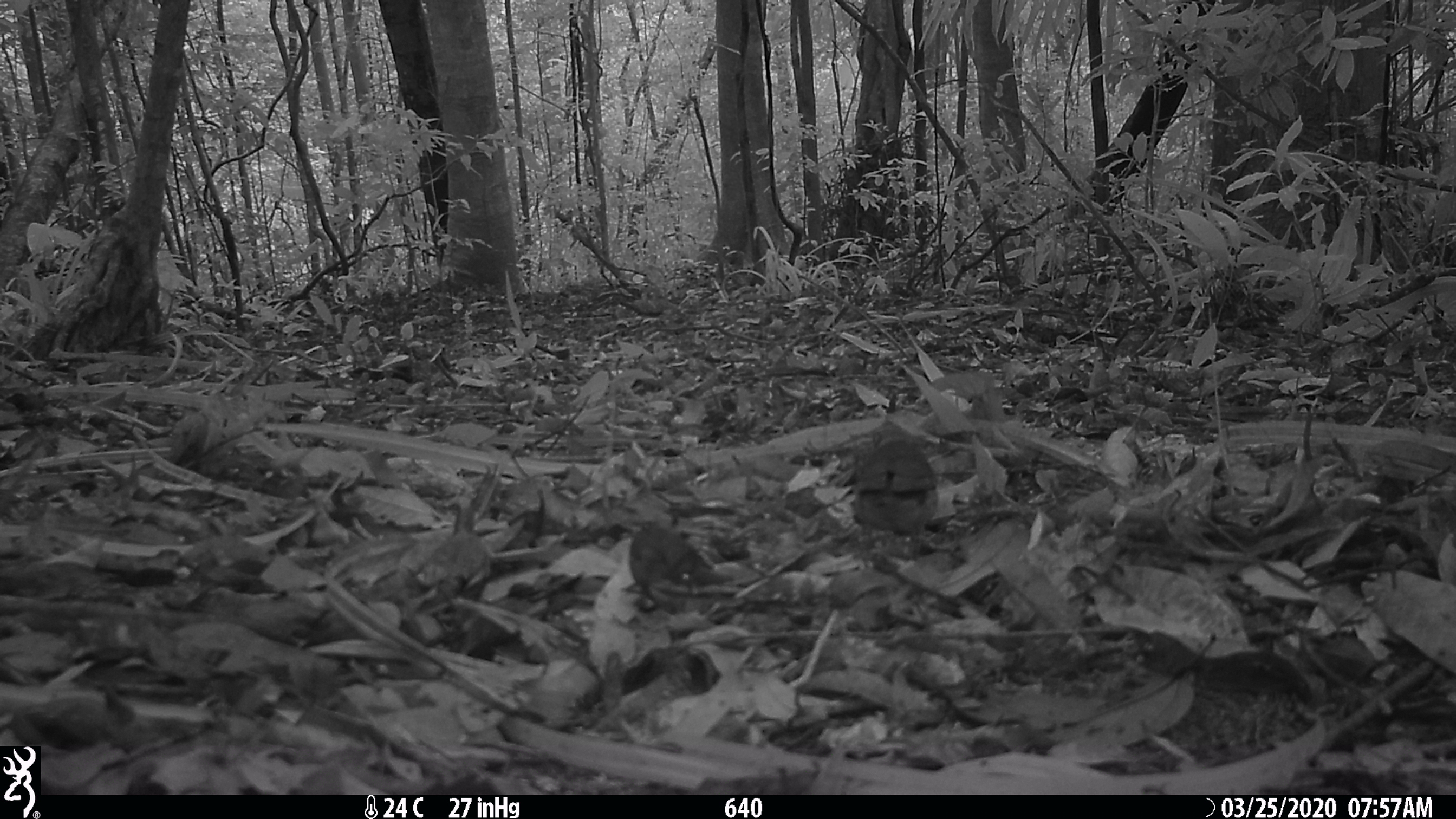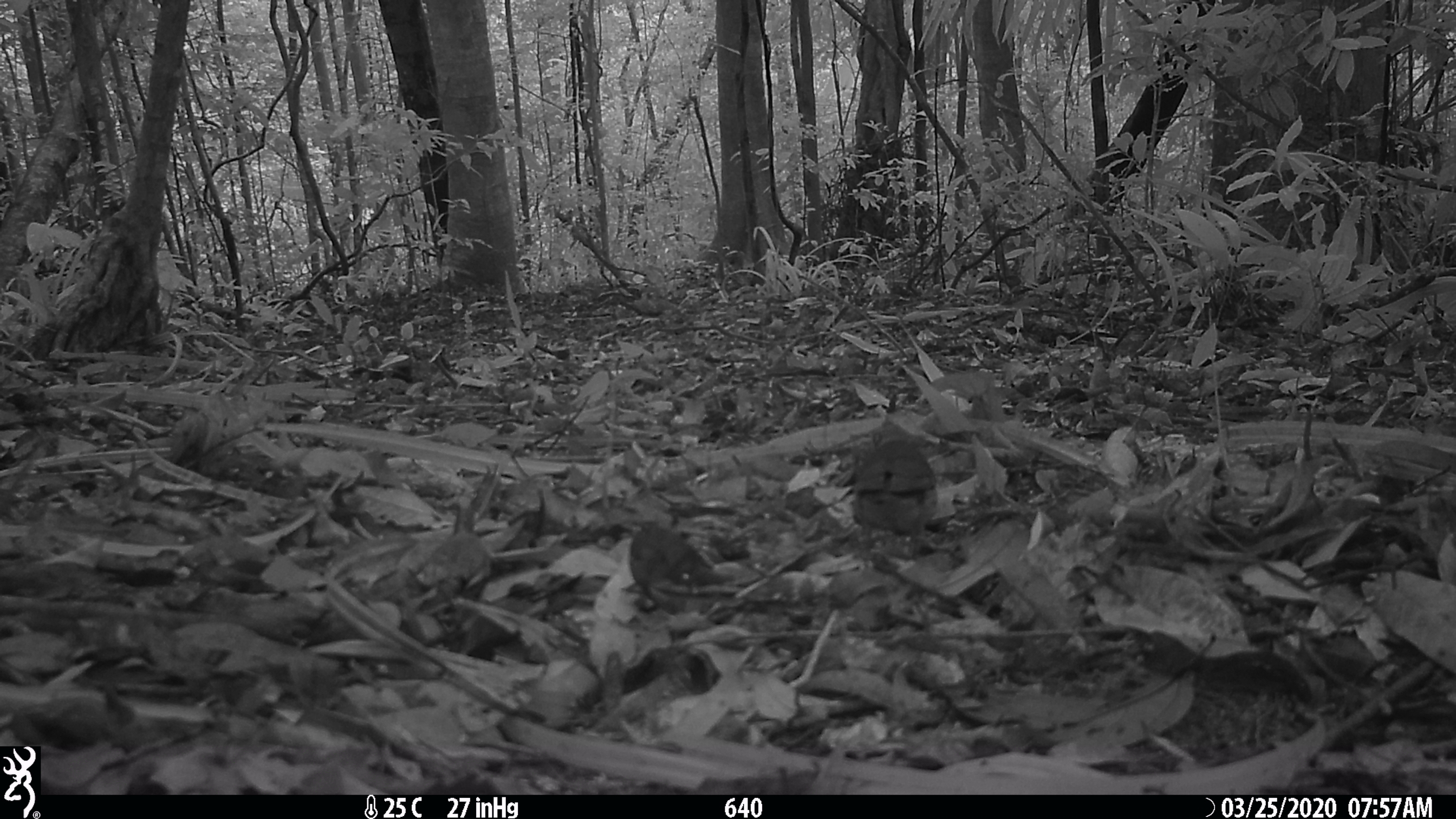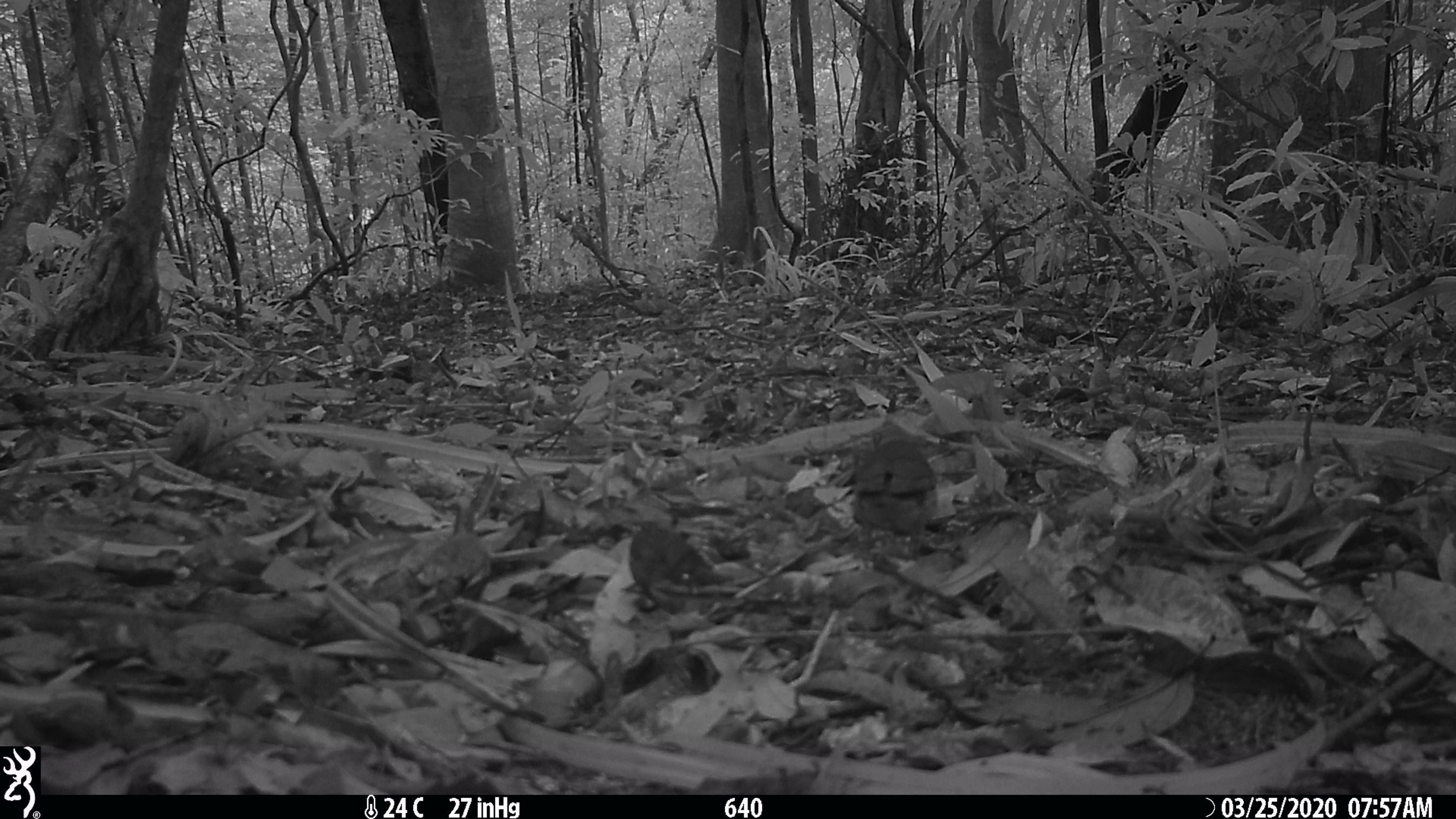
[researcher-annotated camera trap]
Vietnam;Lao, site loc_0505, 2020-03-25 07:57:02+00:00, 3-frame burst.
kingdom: Animalia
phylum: Chordata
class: Aves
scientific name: Aves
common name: bird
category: unidentified bird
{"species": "unidentified bird (bird) (Aves)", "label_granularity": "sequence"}